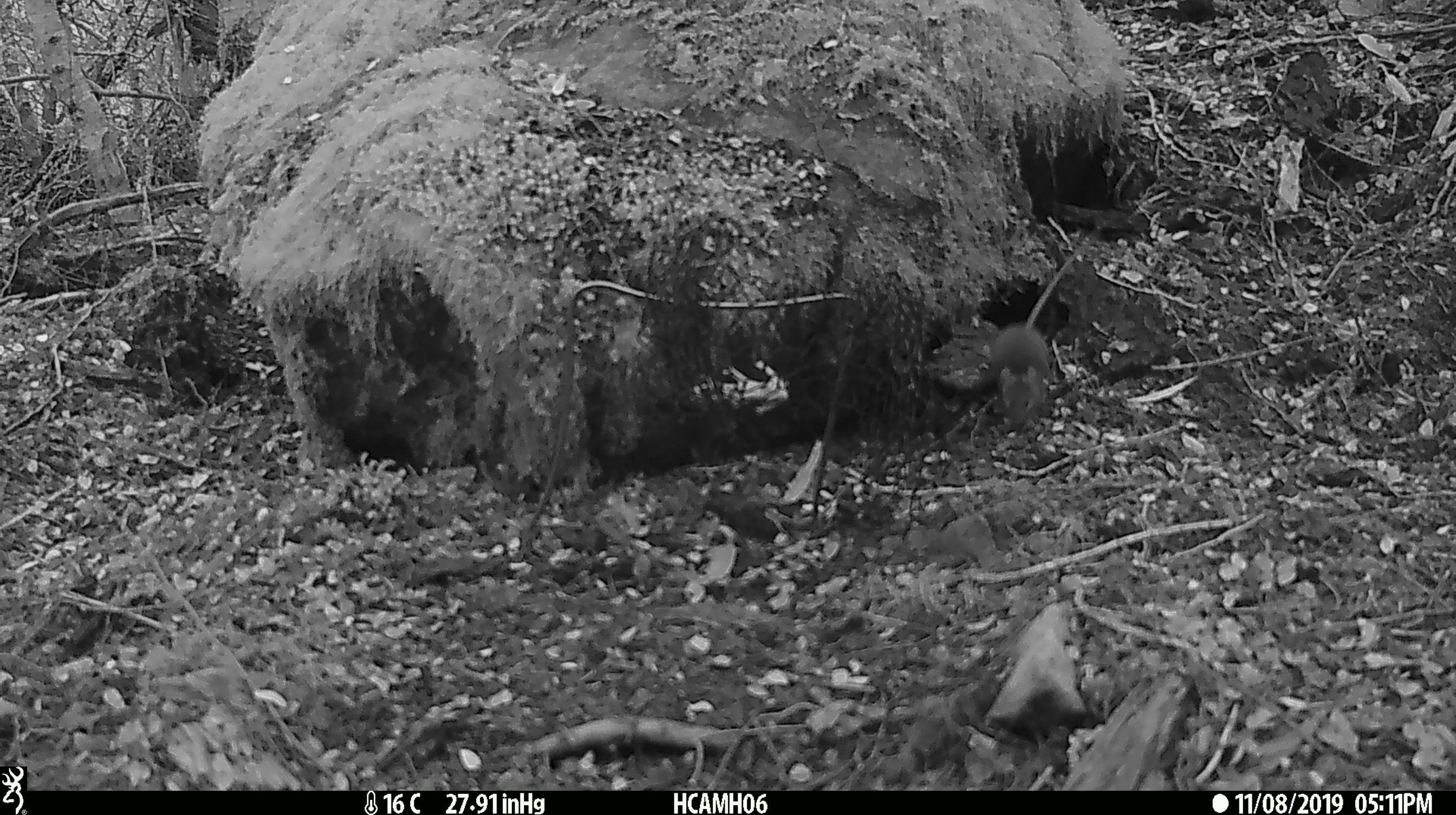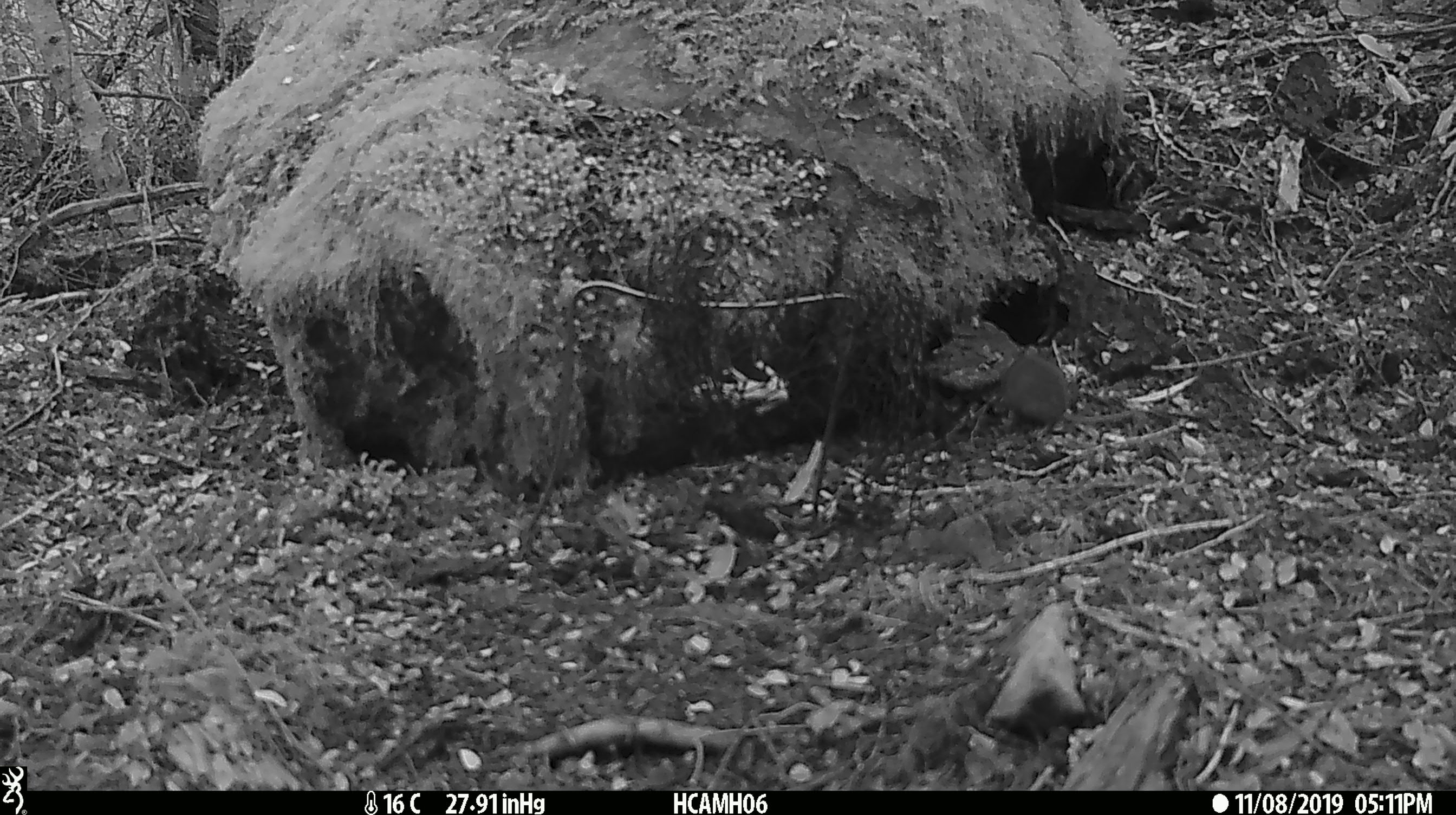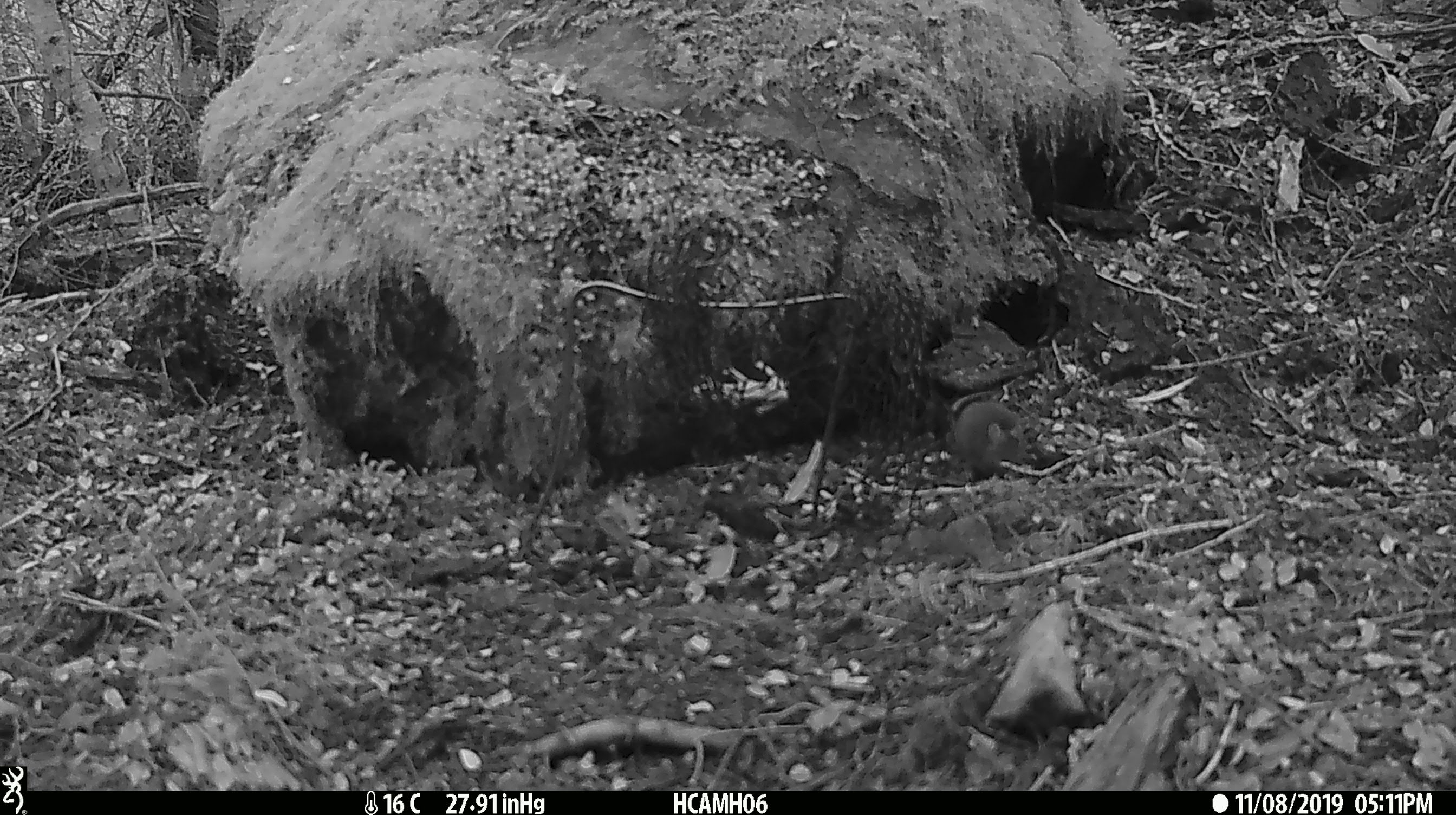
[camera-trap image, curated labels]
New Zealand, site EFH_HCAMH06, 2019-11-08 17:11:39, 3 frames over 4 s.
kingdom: Animalia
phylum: Chordata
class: Mammalia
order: Rodentia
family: Muridae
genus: Mus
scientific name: Mus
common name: mouse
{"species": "mouse (Mus)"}